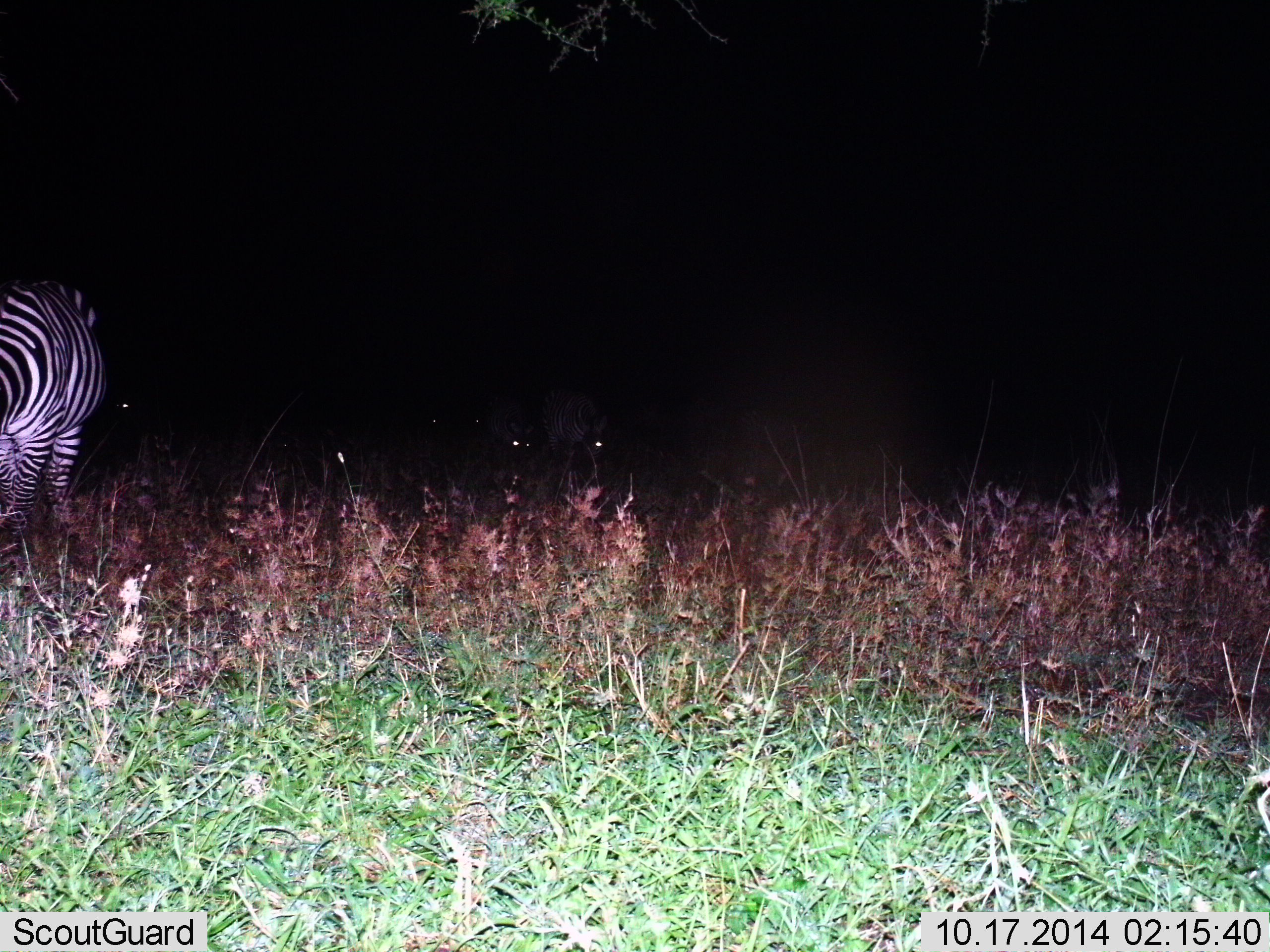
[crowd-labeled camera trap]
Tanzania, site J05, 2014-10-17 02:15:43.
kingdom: Animalia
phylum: Chordata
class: Mammalia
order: Perissodactyla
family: Equidae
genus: Equus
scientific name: Equus quagga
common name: plains zebra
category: zebra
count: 1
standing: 70%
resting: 0%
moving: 20%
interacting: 0%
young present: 0%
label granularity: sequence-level